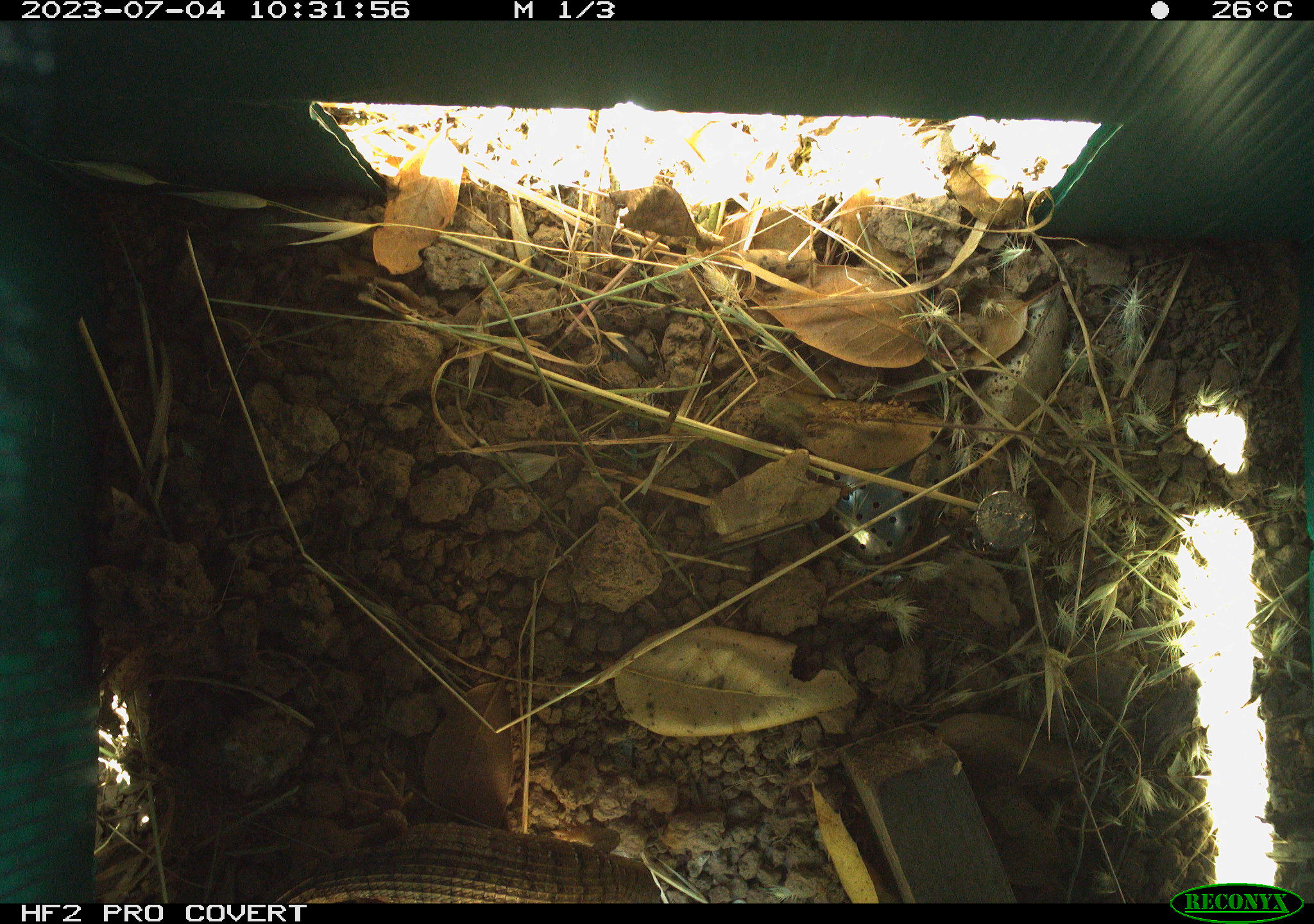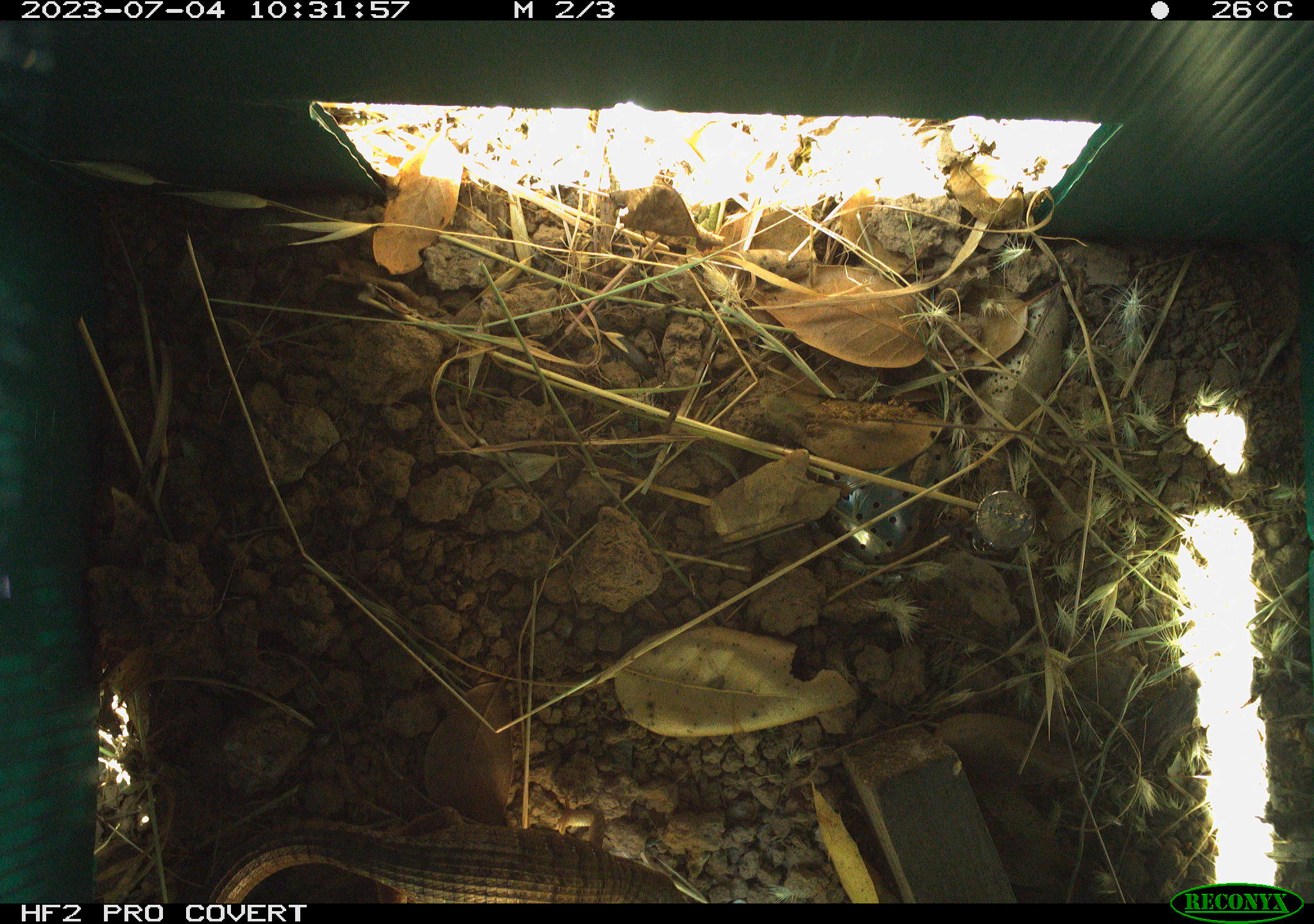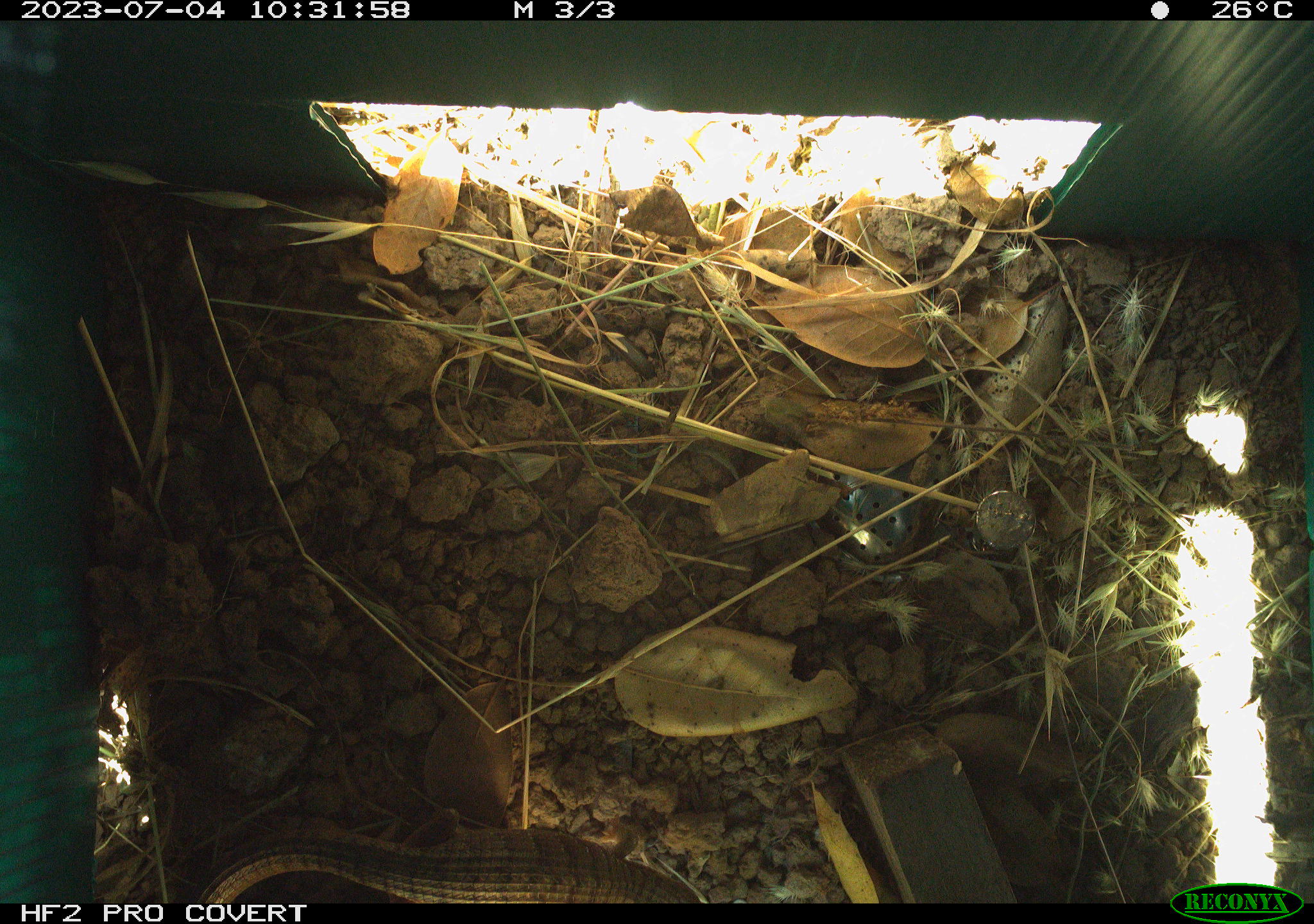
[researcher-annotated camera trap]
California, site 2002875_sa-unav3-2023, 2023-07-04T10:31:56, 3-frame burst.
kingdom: Animalia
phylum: Chordata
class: Reptilia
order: Squamata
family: Anguidae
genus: Elgaria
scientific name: Elgaria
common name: alligator lizards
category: elgaria species